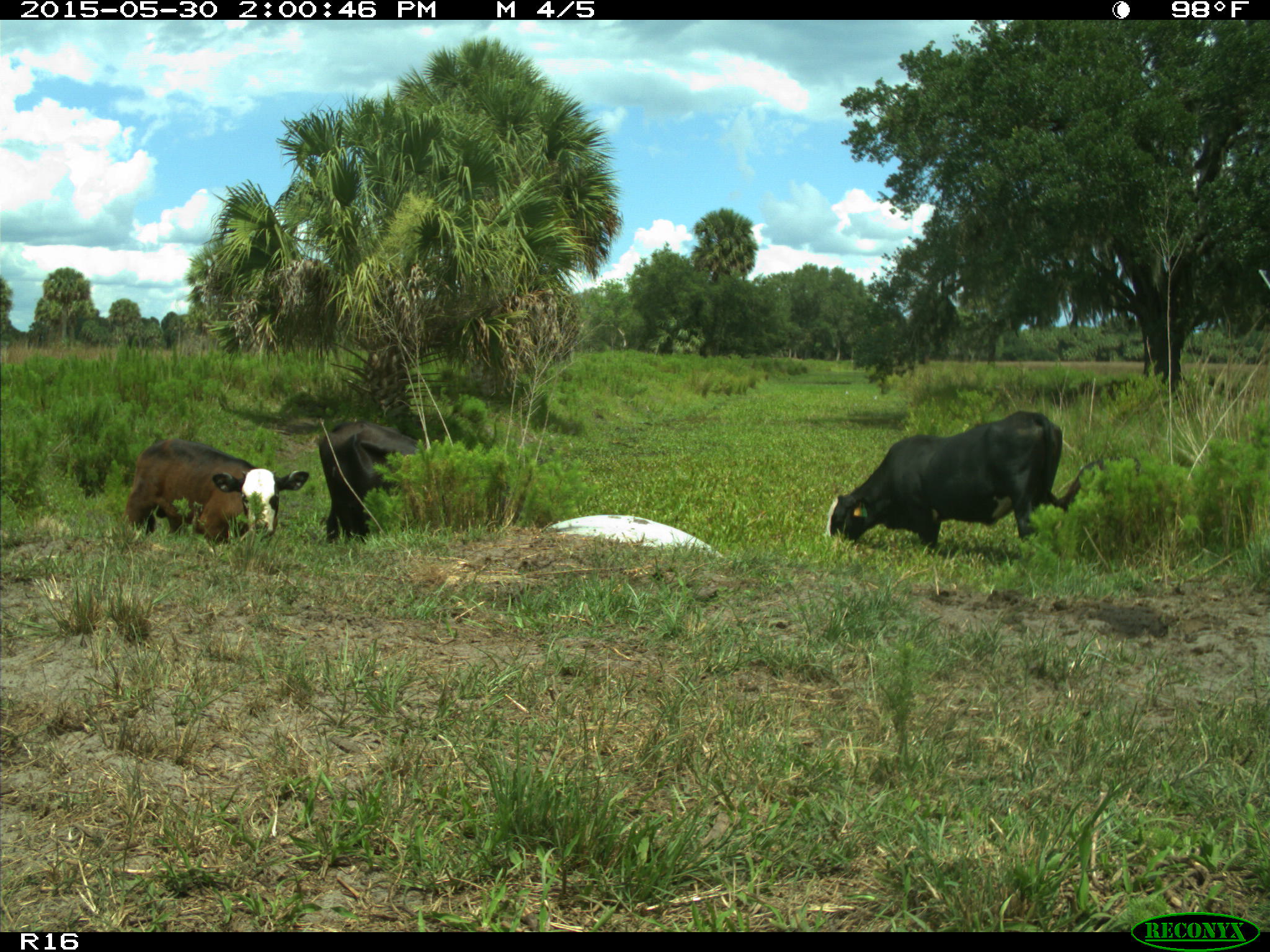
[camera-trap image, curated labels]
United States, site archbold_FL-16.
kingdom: Animalia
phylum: Chordata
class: Mammalia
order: Artiodactyla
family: Bovidae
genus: Bos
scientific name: Bos taurus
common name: domestic cow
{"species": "Bos taurus (domestic cow)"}